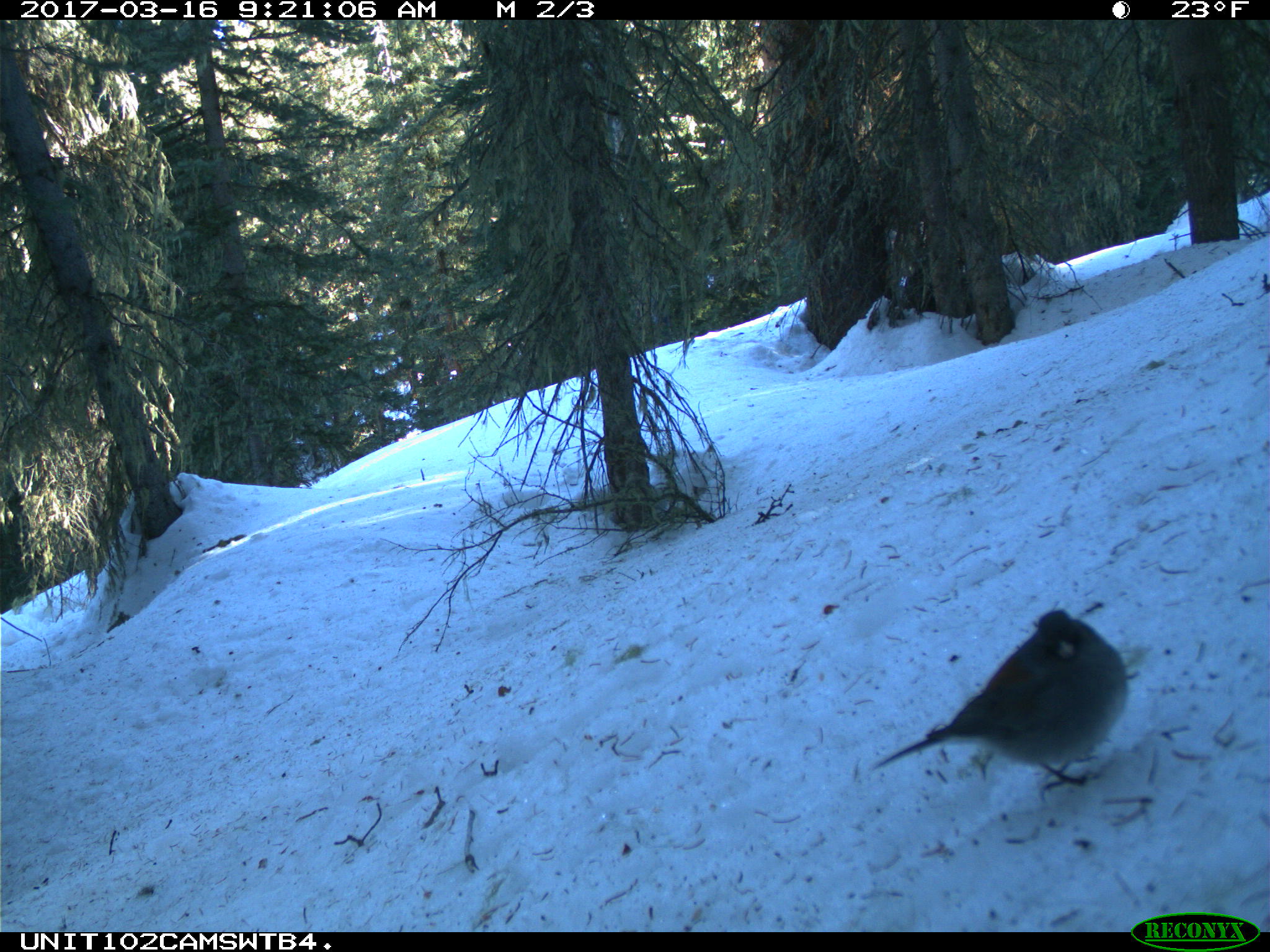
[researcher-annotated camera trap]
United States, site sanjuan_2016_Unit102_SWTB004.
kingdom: Animalia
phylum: Chordata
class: Aves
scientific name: Aves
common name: birds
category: unidentified bird